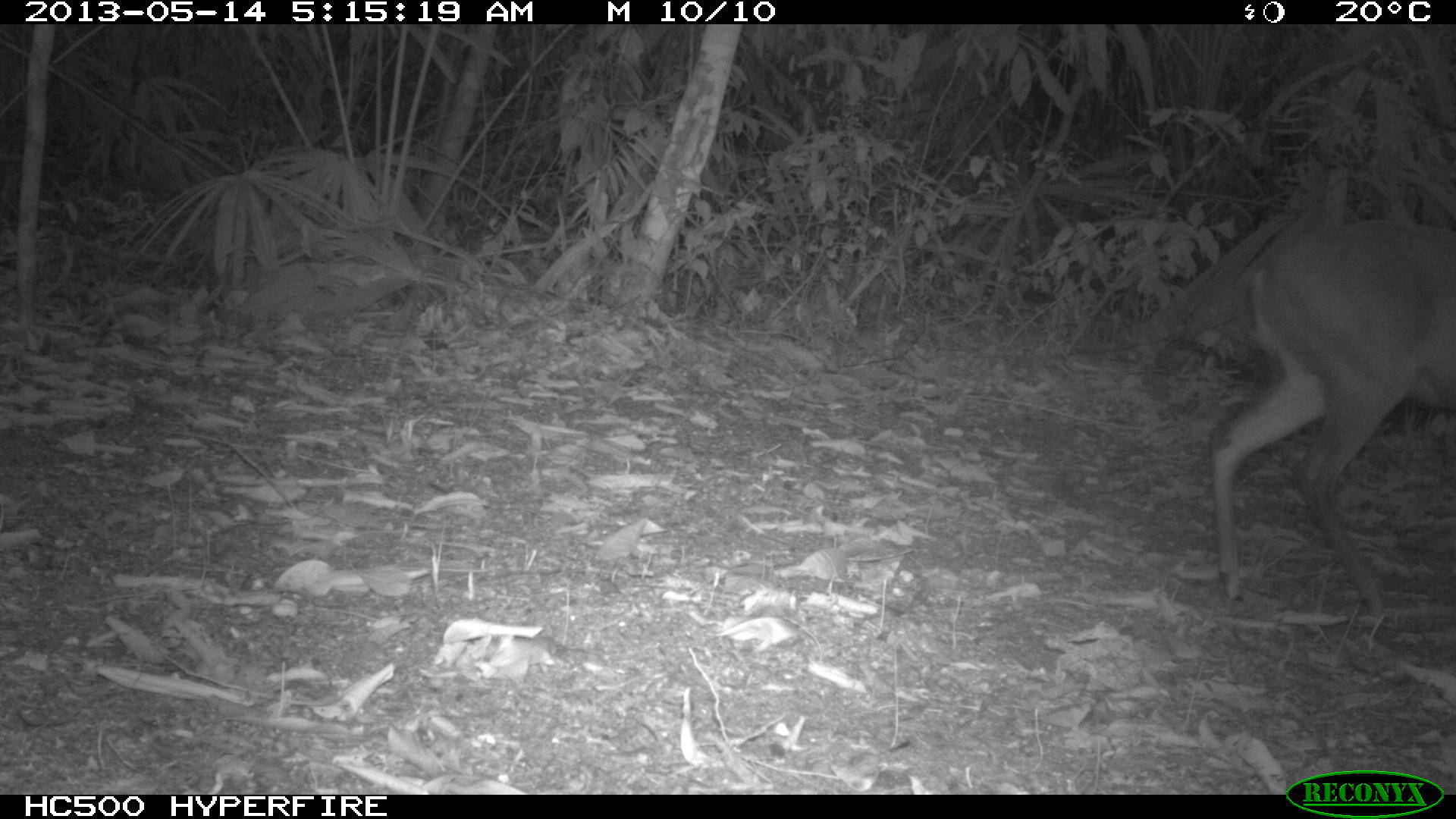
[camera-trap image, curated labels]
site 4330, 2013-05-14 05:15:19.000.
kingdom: Animalia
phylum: Chordata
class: Mammalia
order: Artiodactyla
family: Cervidae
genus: Mazama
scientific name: Mazama temama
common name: central american red brocket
Mazama temama (central american red brocket), count 1, sex female.